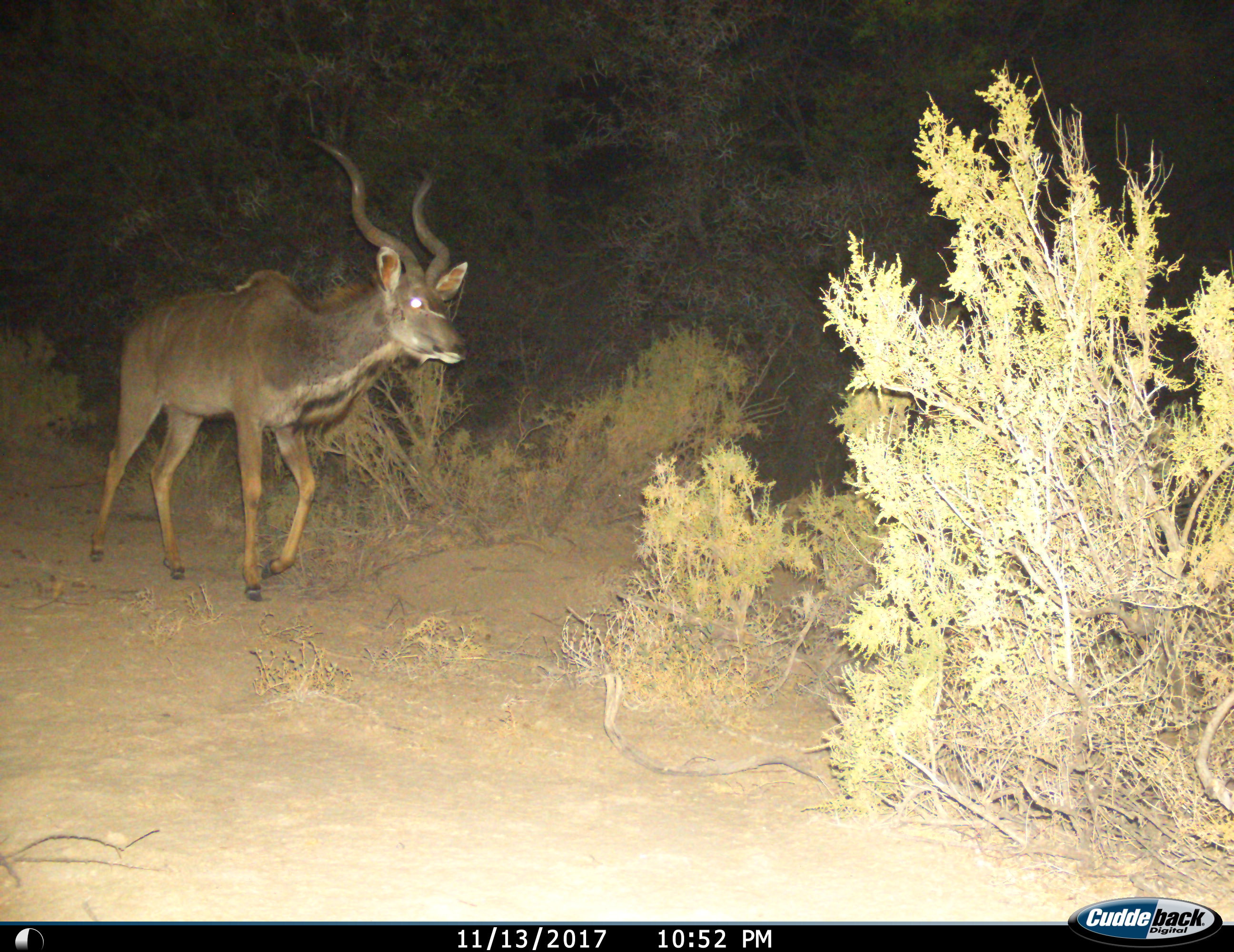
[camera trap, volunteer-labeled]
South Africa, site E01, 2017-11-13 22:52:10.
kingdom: Animalia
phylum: Chordata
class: Mammalia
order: Artiodactyla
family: Bovidae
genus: Tragelaphus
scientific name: Tragelaphus strepsiceros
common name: greater kudu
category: kudu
Kudu (greater kudu) (Tragelaphus strepsiceros), count 1. Behavior (volunteer vote fractions): standing 30%, resting 0%, moving 80%, interacting 0%. Young present (vote fraction): 0%. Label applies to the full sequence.